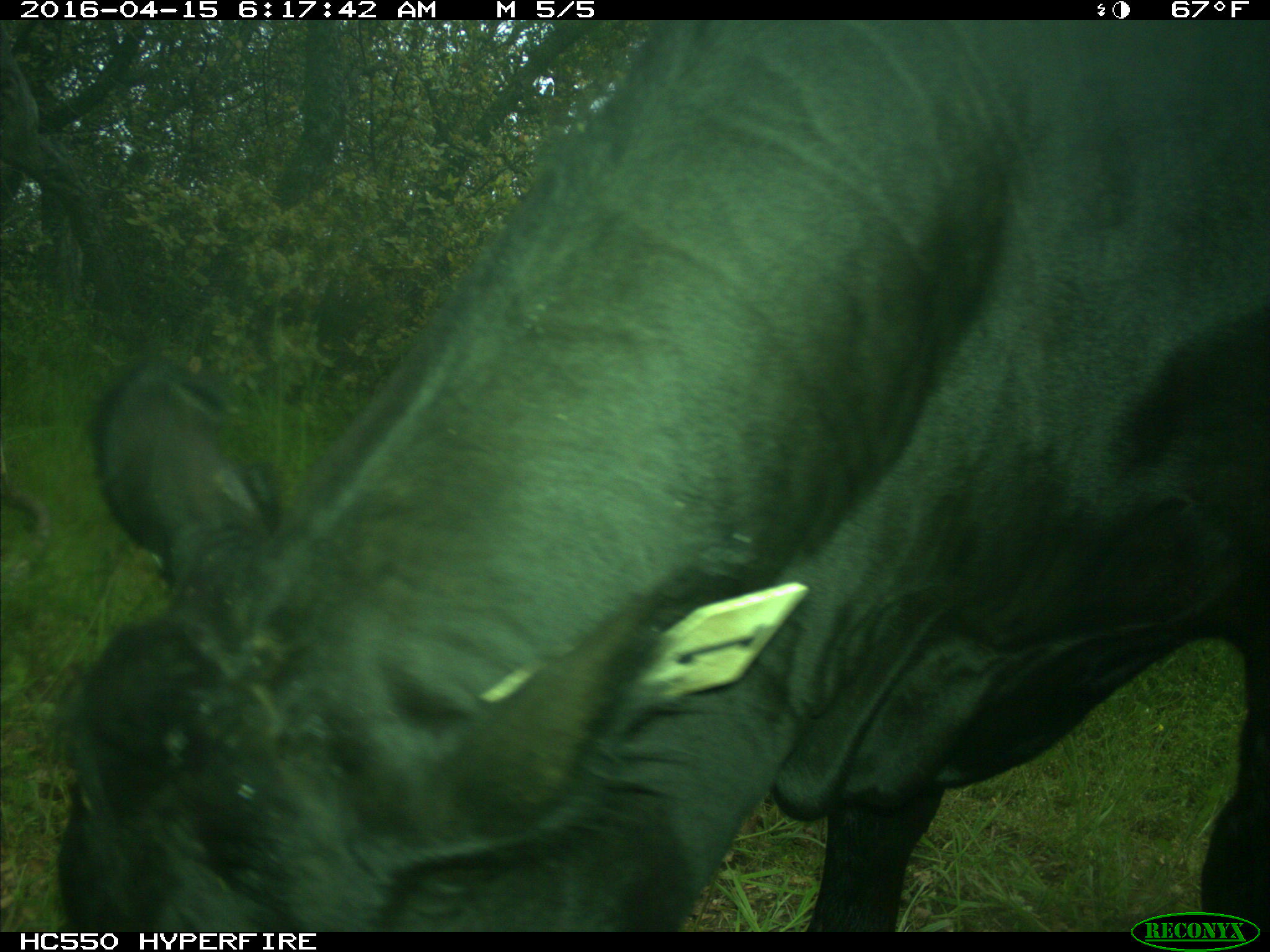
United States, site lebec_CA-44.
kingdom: Animalia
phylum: Chordata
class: Mammalia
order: Artiodactyla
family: Bovidae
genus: Bos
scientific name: Bos taurus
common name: domestic cow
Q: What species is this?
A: Bos taurus (domestic cow).